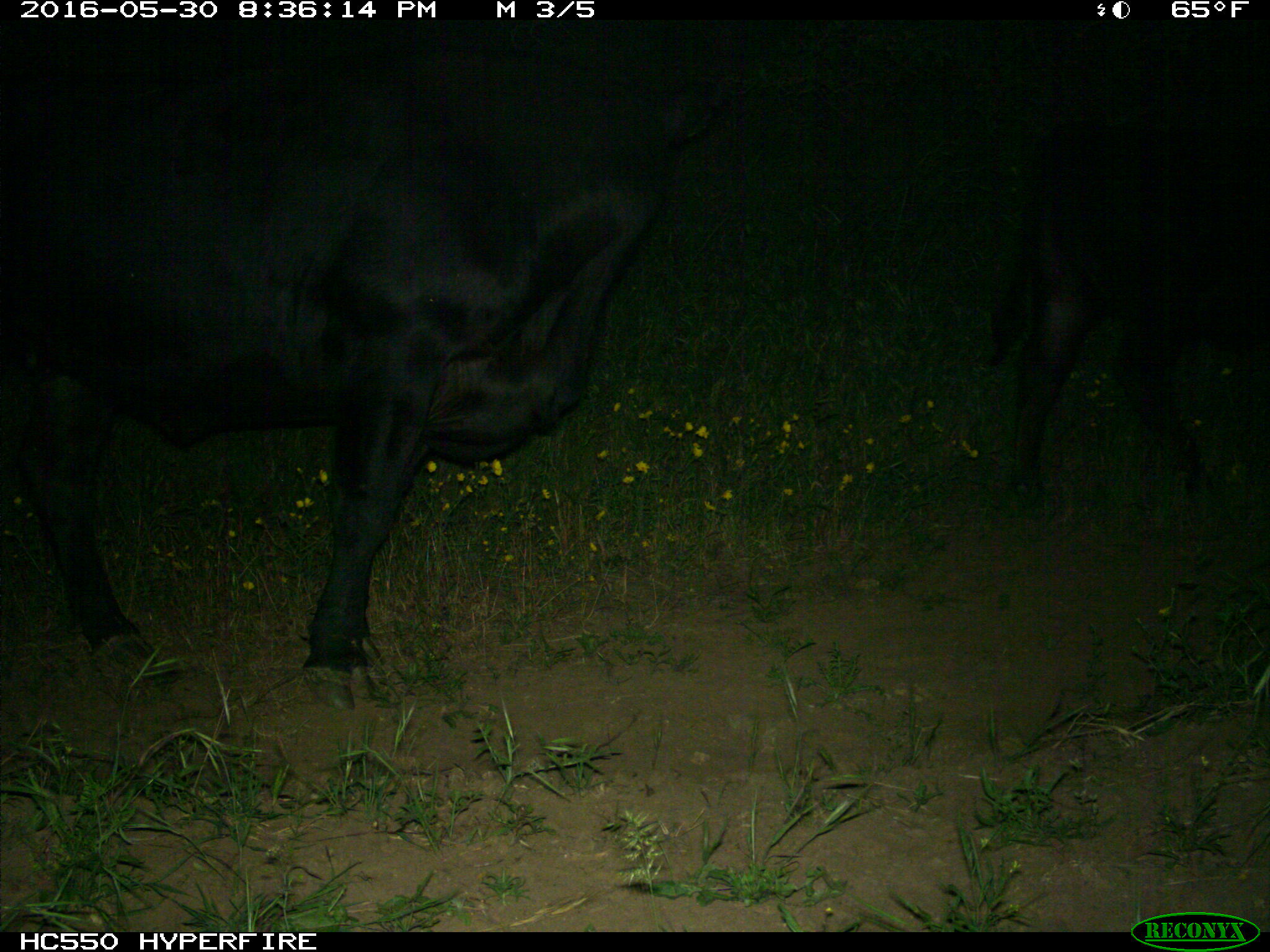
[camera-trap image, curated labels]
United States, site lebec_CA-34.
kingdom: Animalia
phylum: Chordata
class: Mammalia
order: Artiodactyla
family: Bovidae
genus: Bos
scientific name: Bos taurus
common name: domestic cow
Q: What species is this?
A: Bos taurus (domestic cow).